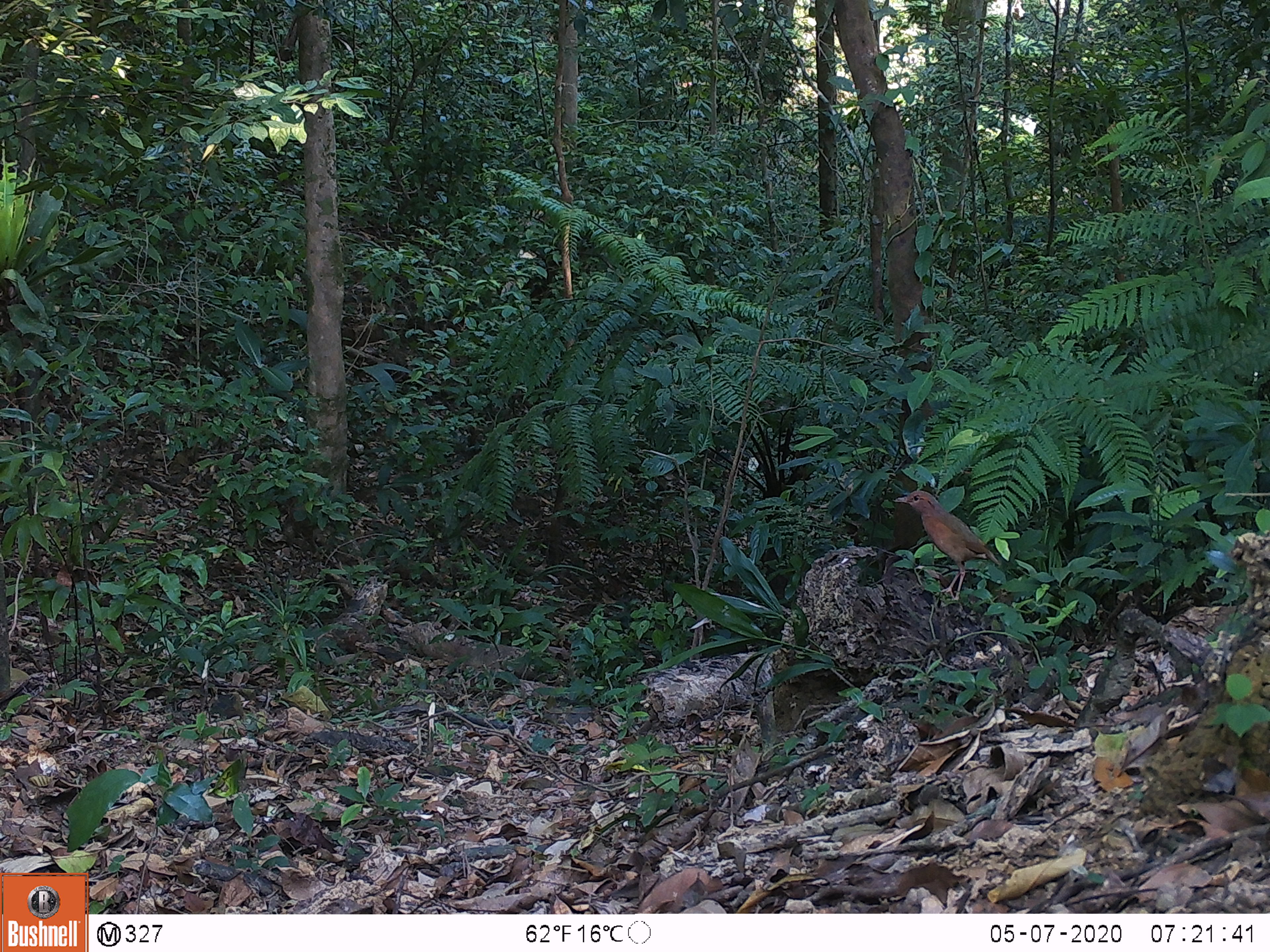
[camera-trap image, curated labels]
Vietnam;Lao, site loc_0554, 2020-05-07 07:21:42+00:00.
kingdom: Animalia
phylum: Chordata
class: Aves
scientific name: Aves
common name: bird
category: unidentified bird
Unidentified bird (bird) (Aves). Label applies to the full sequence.